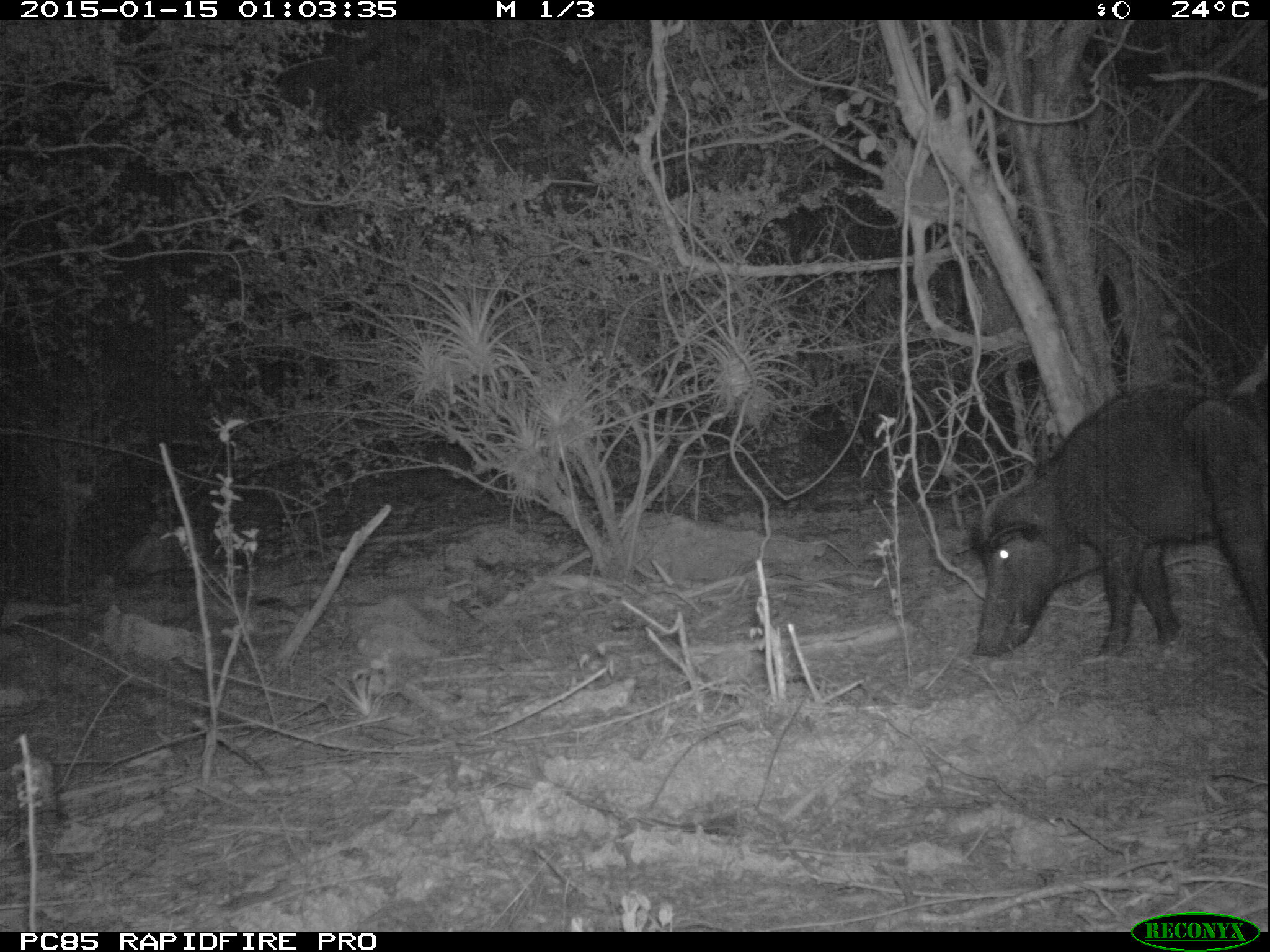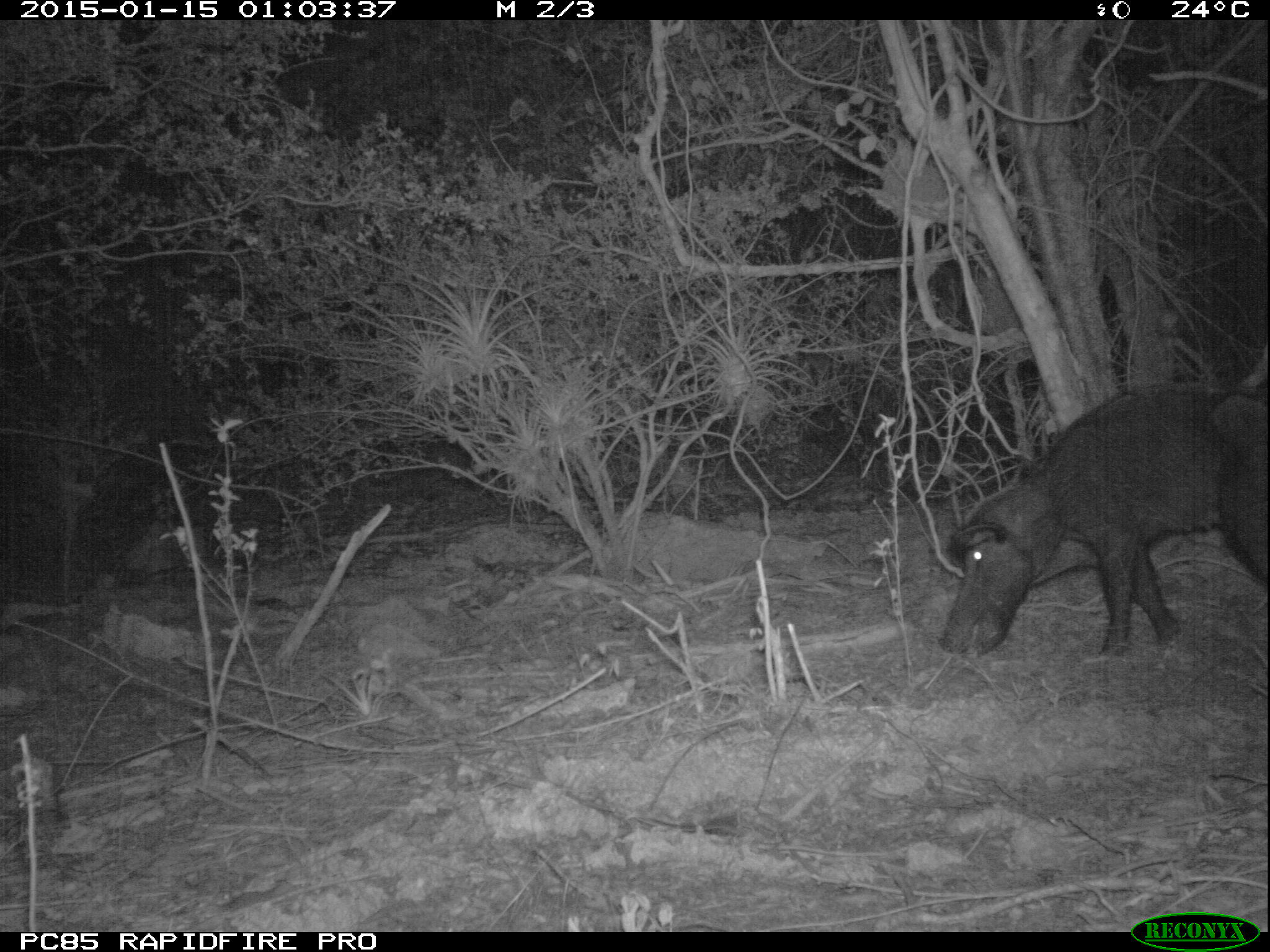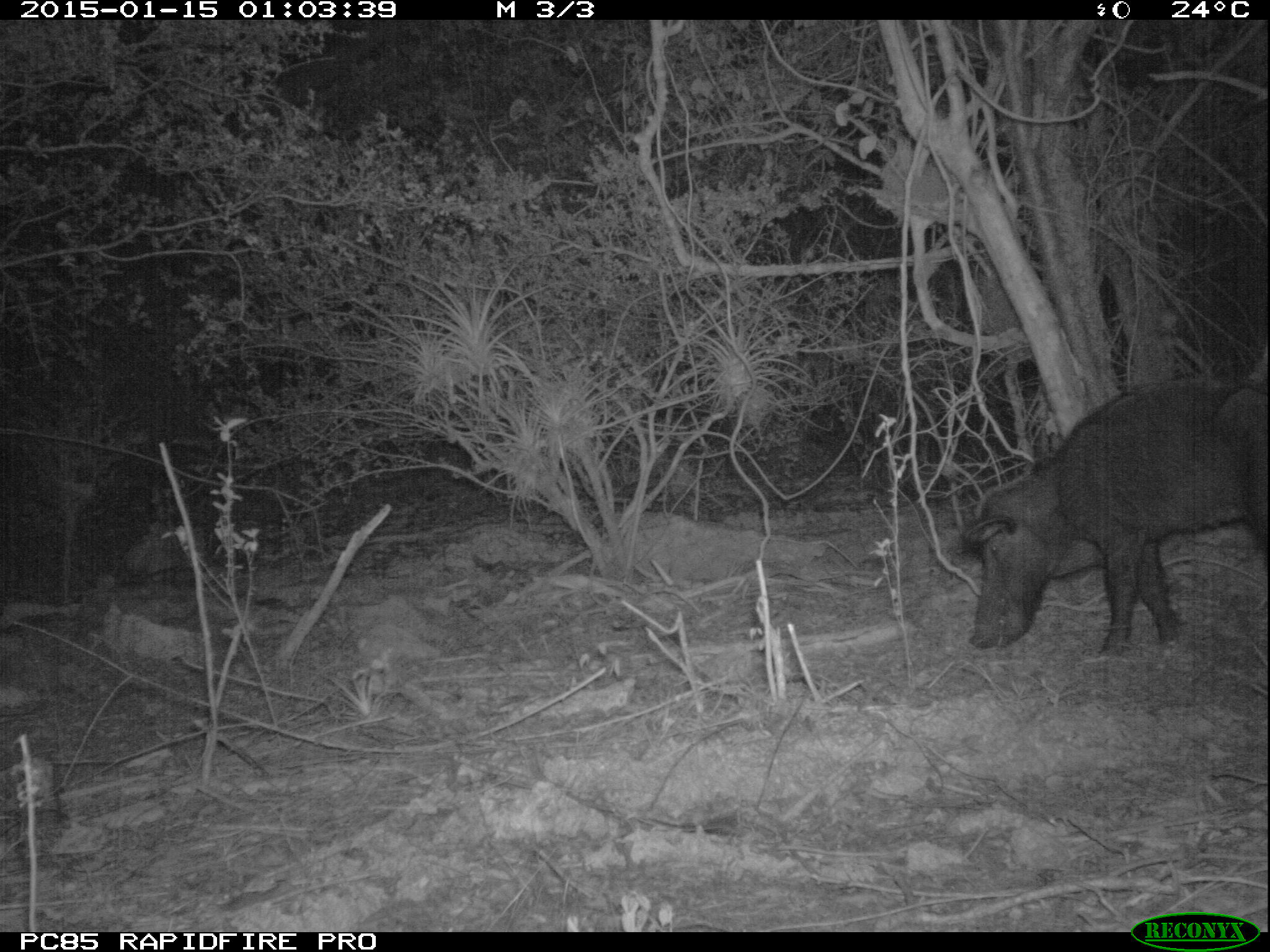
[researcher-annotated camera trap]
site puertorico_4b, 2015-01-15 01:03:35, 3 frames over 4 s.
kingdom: Animalia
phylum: Chordata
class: Mammalia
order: Artiodactyla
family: Suidae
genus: Sus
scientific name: Sus scrofa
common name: pig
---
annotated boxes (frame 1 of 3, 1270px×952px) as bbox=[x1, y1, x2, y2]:
pig: bbox=[959, 351, 1269, 672]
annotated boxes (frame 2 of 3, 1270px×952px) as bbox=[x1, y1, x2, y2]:
pig: bbox=[931, 368, 1266, 665]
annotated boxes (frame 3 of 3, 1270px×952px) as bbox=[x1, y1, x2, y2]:
pig: bbox=[945, 364, 1267, 658]